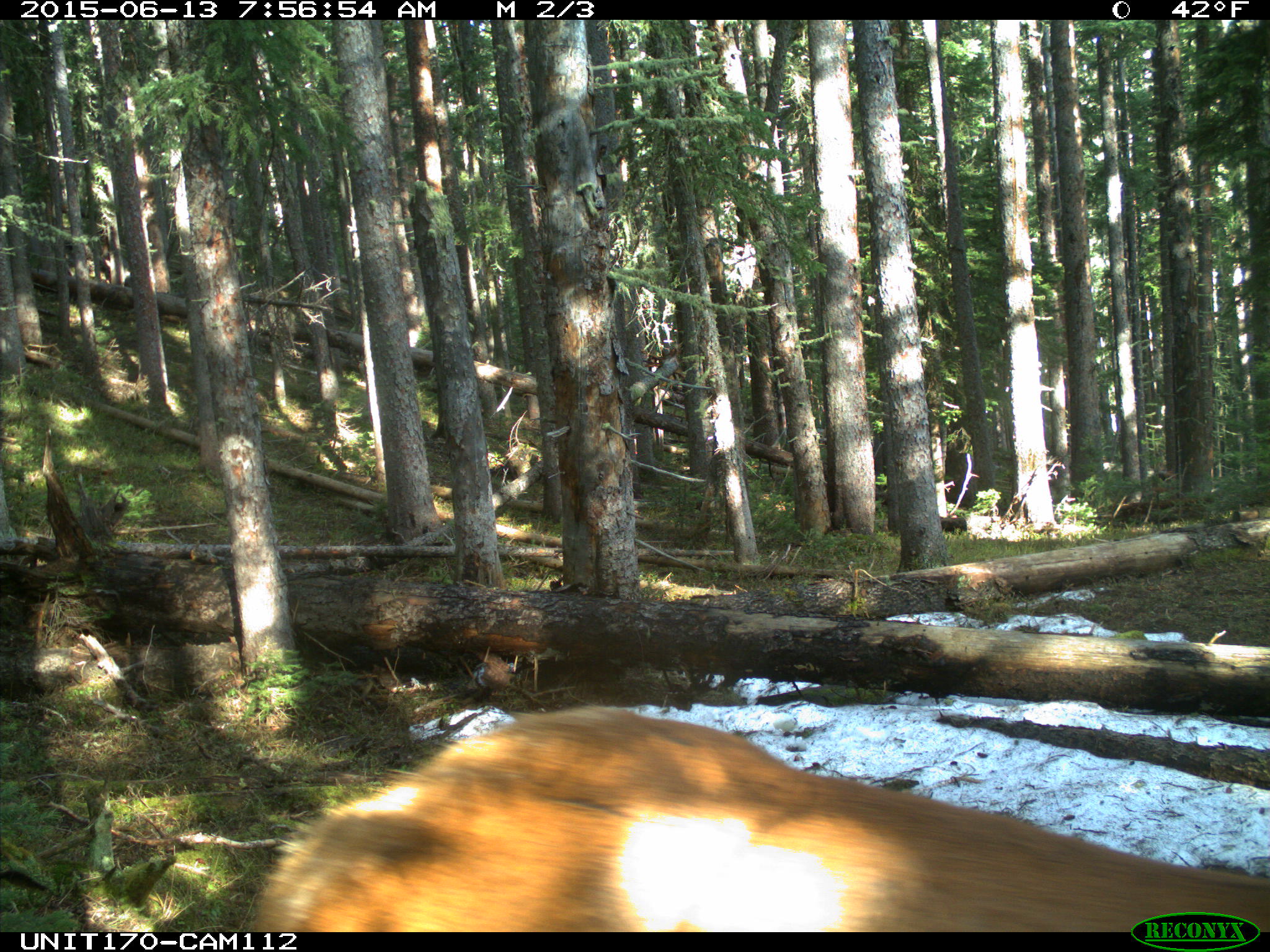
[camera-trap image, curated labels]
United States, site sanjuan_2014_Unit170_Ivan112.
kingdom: Animalia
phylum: Chordata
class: Mammalia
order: Artiodactyla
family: Cervidae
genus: Cervus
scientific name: Cervus elaphus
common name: red deer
Cervus elaphus (red deer).